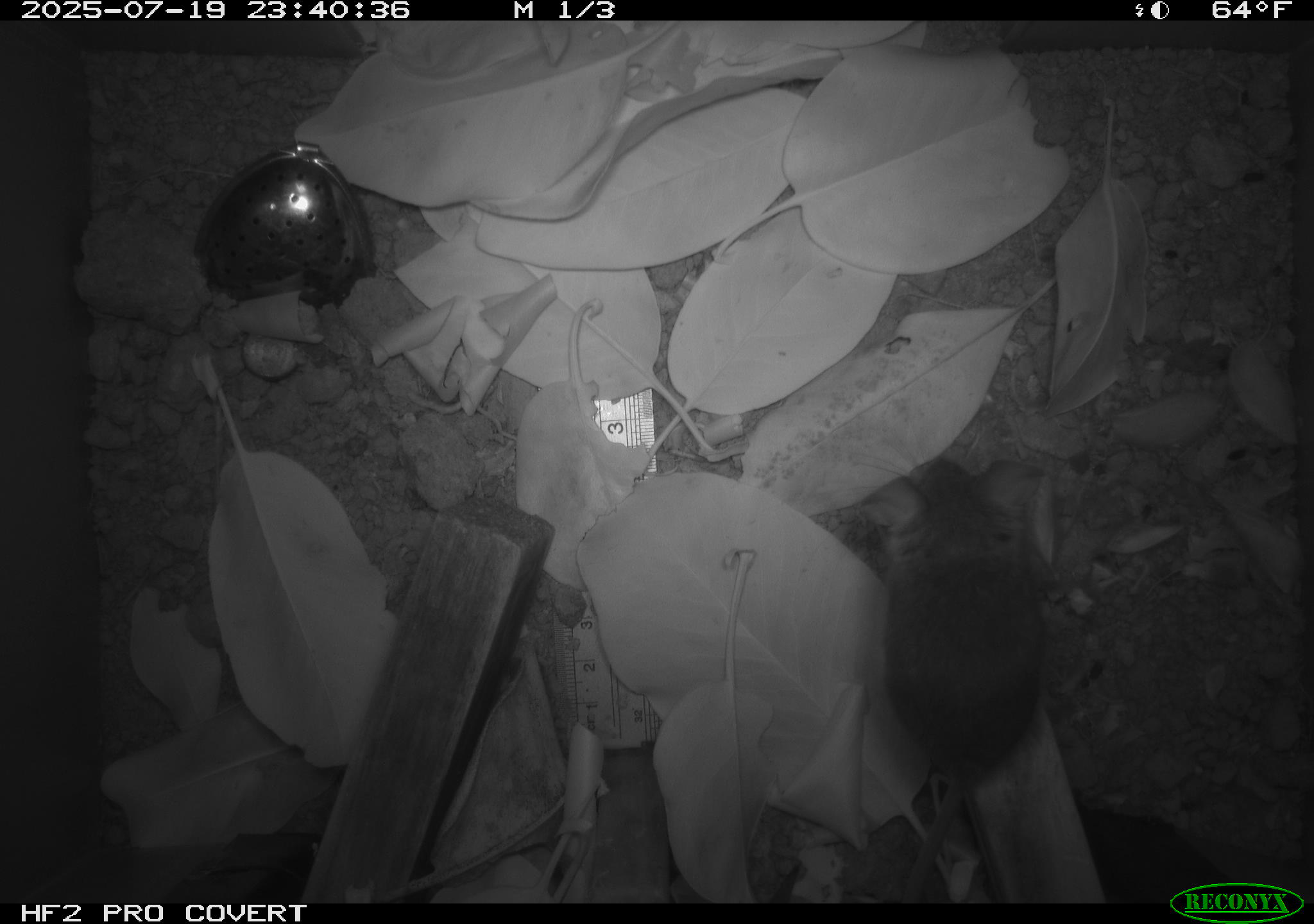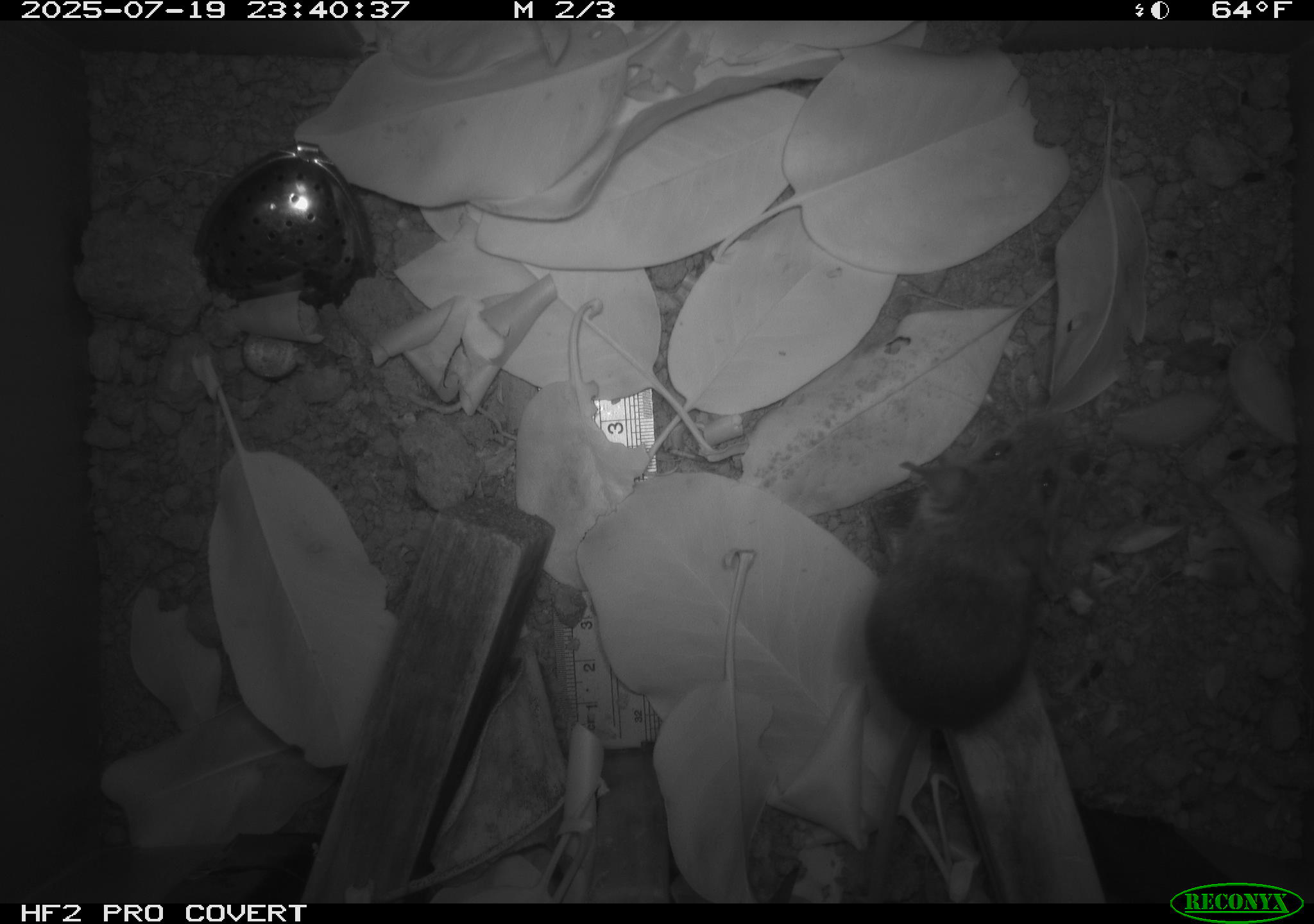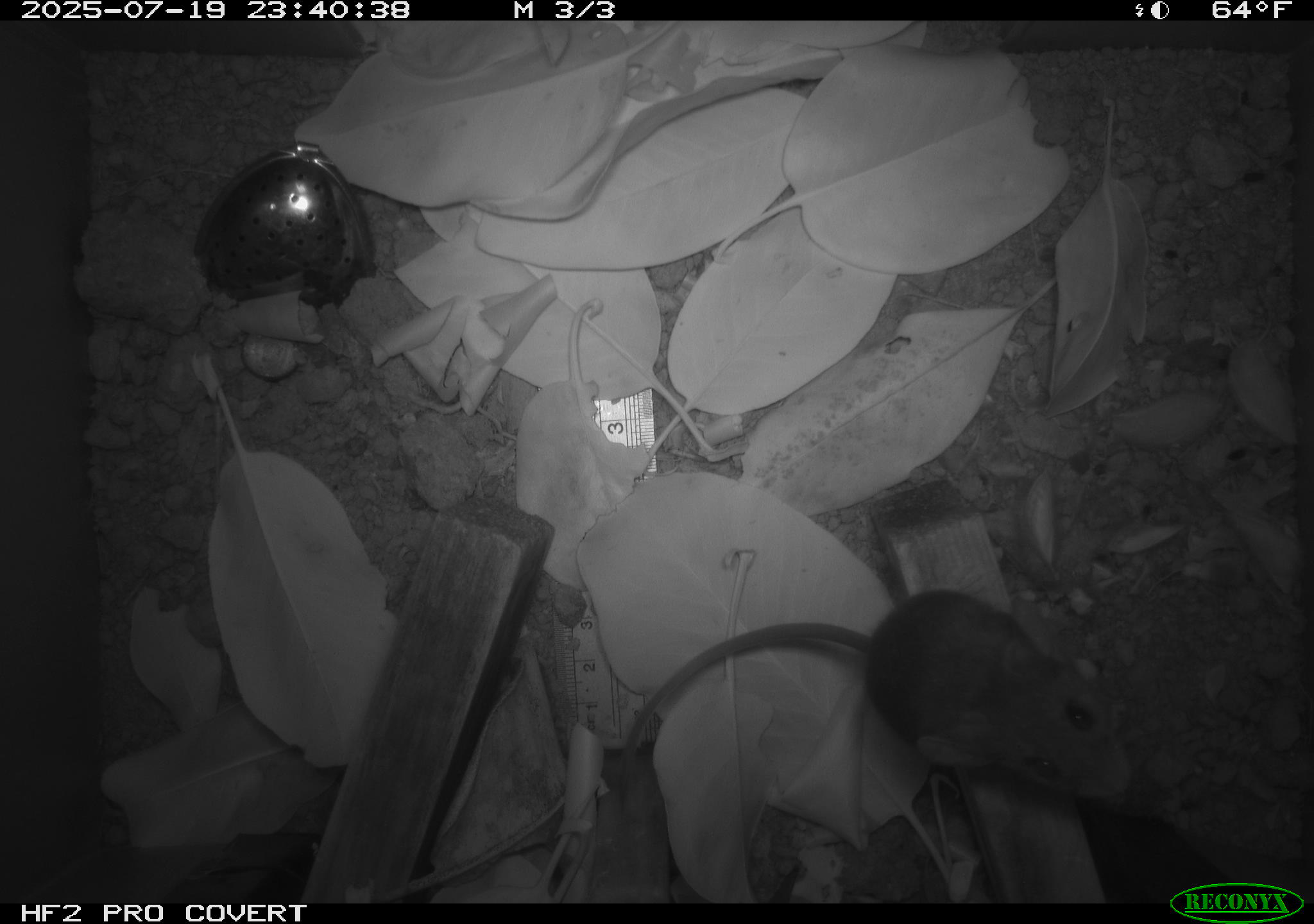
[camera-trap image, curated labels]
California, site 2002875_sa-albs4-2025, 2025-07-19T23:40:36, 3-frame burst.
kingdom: Animalia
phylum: Chordata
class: Mammalia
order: Rodentia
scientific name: Rodentia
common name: mouse species